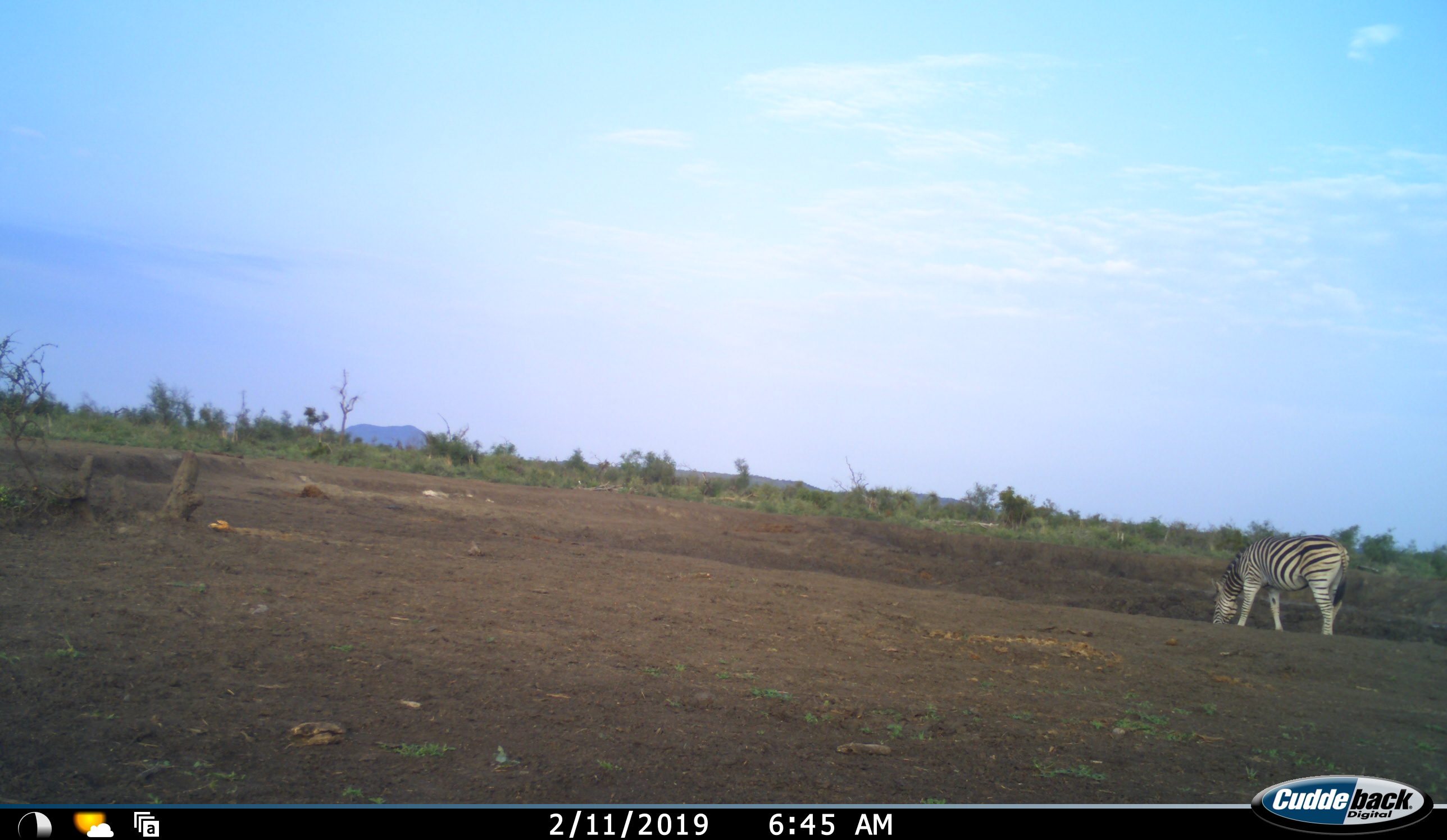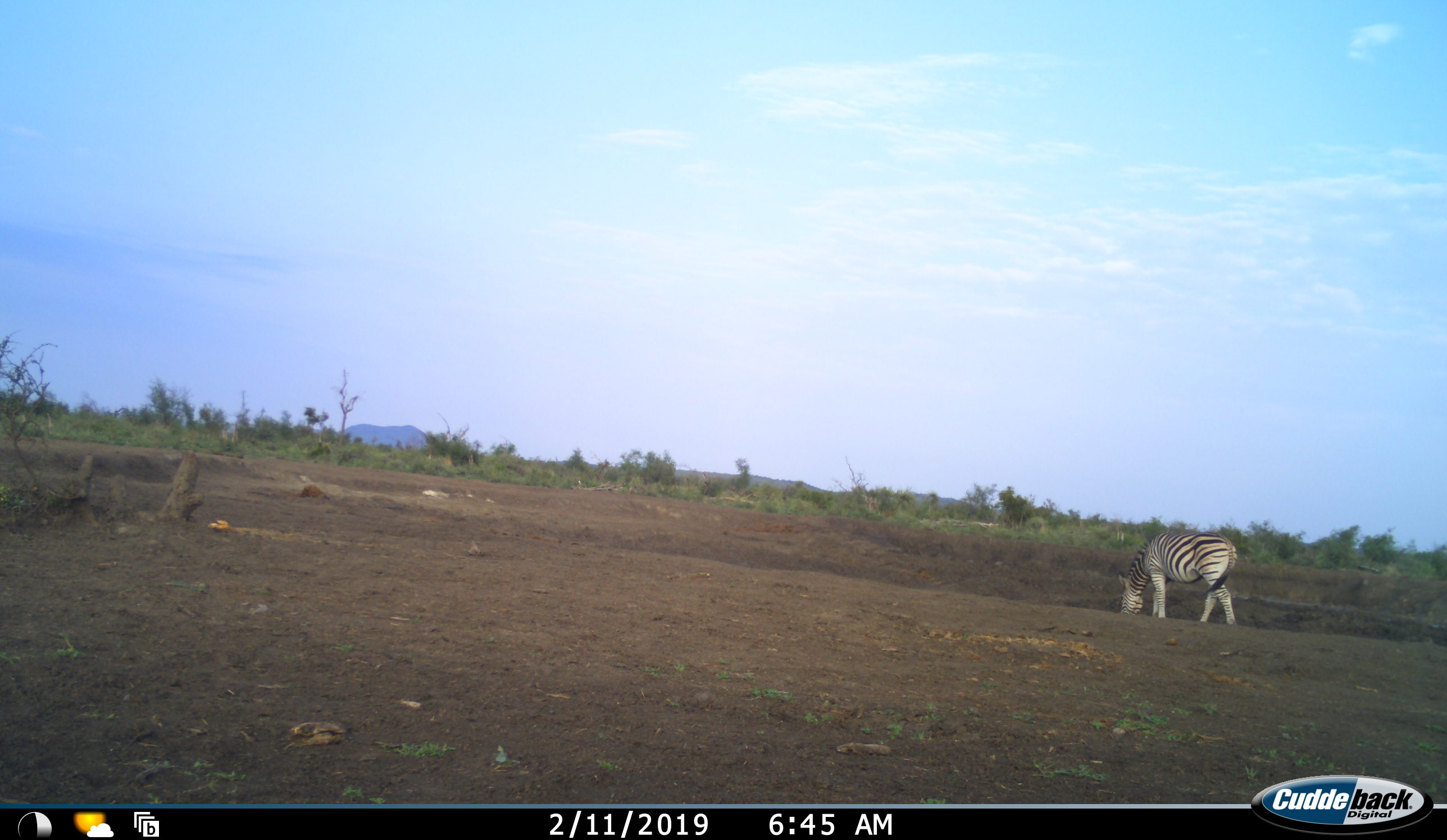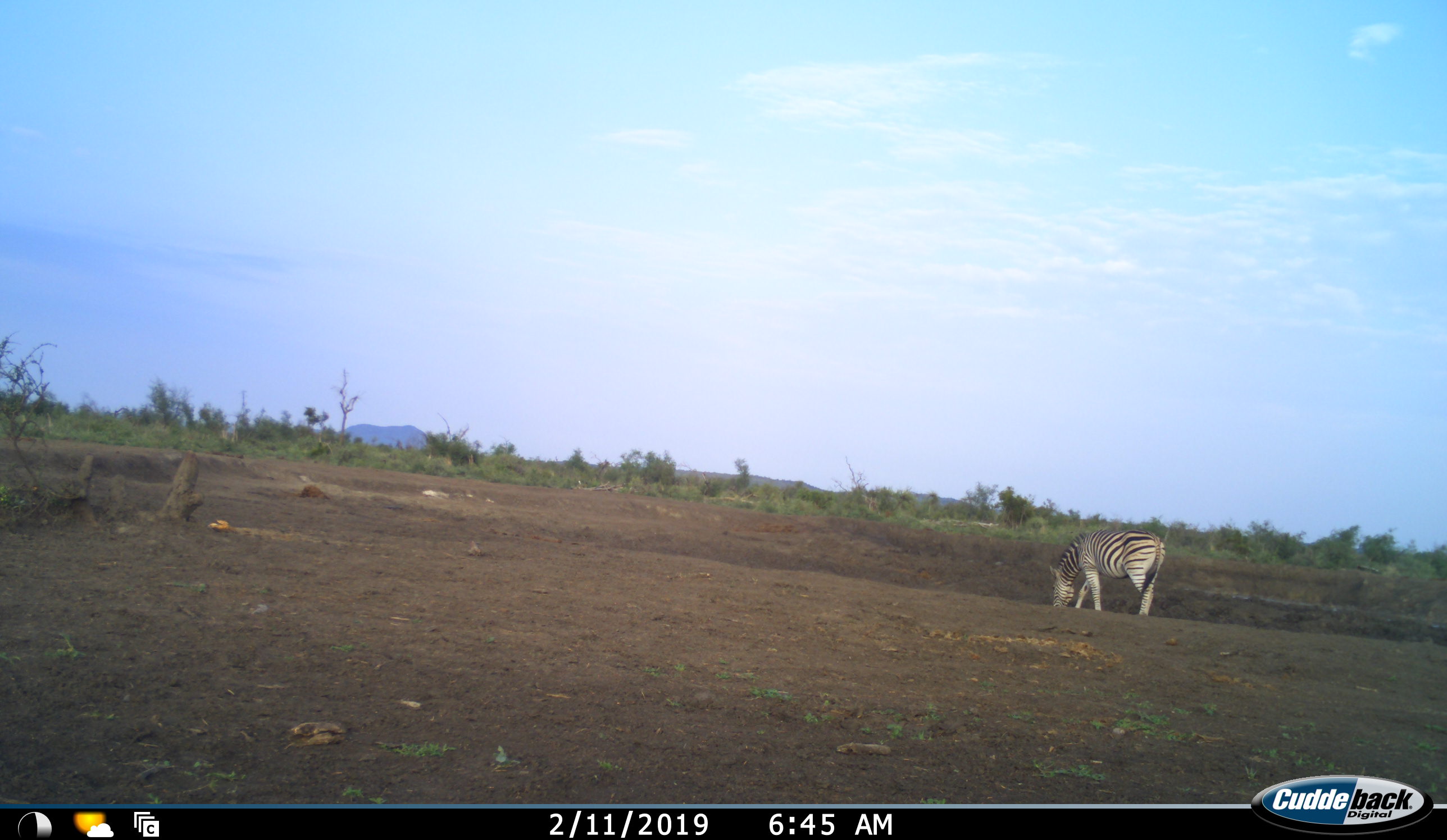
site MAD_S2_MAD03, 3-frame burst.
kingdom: Animalia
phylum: Chordata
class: Mammalia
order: Perissodactyla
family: Equidae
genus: Equus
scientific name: Equus quagga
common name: plains zebra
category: zebraplains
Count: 1.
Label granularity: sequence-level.